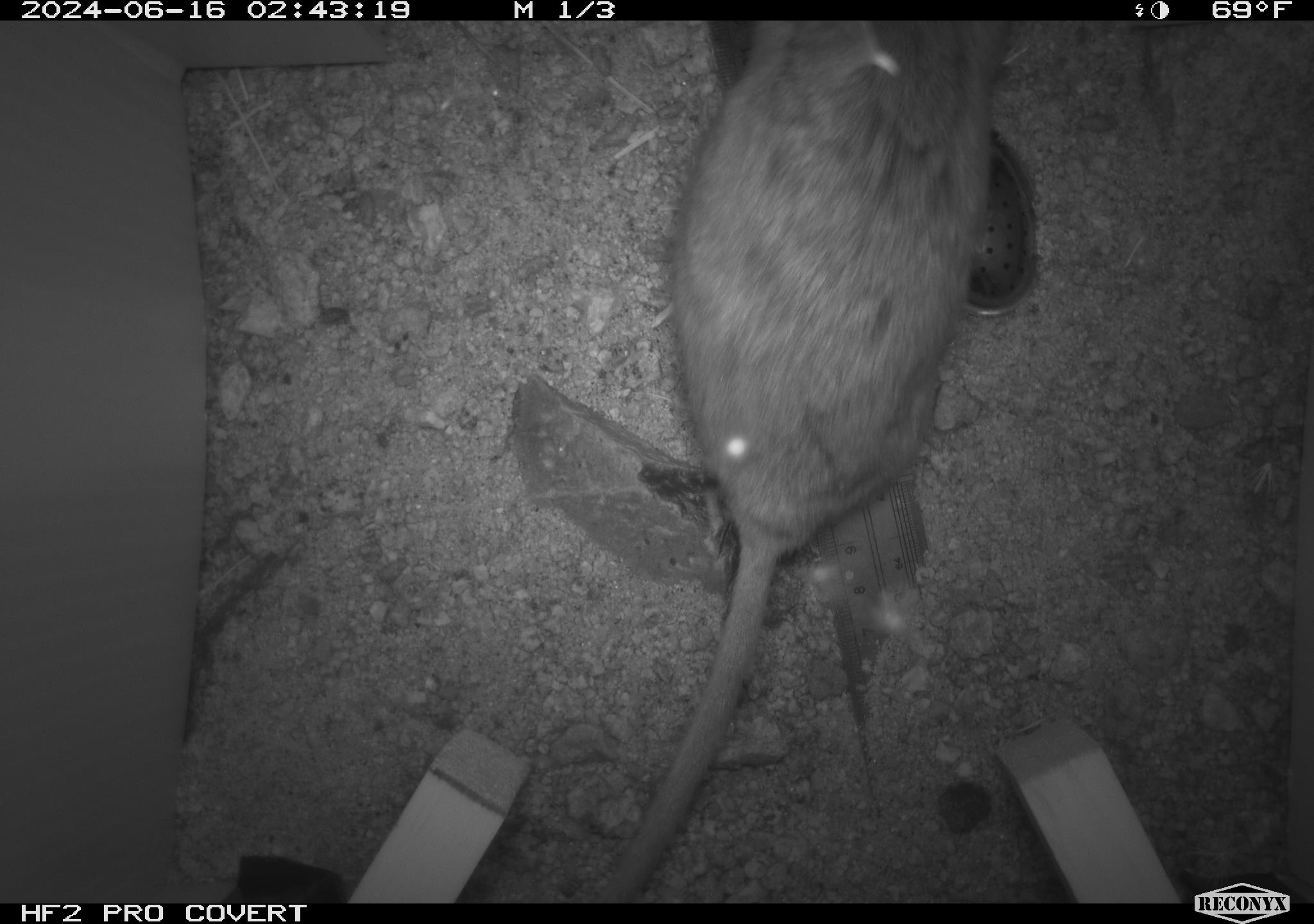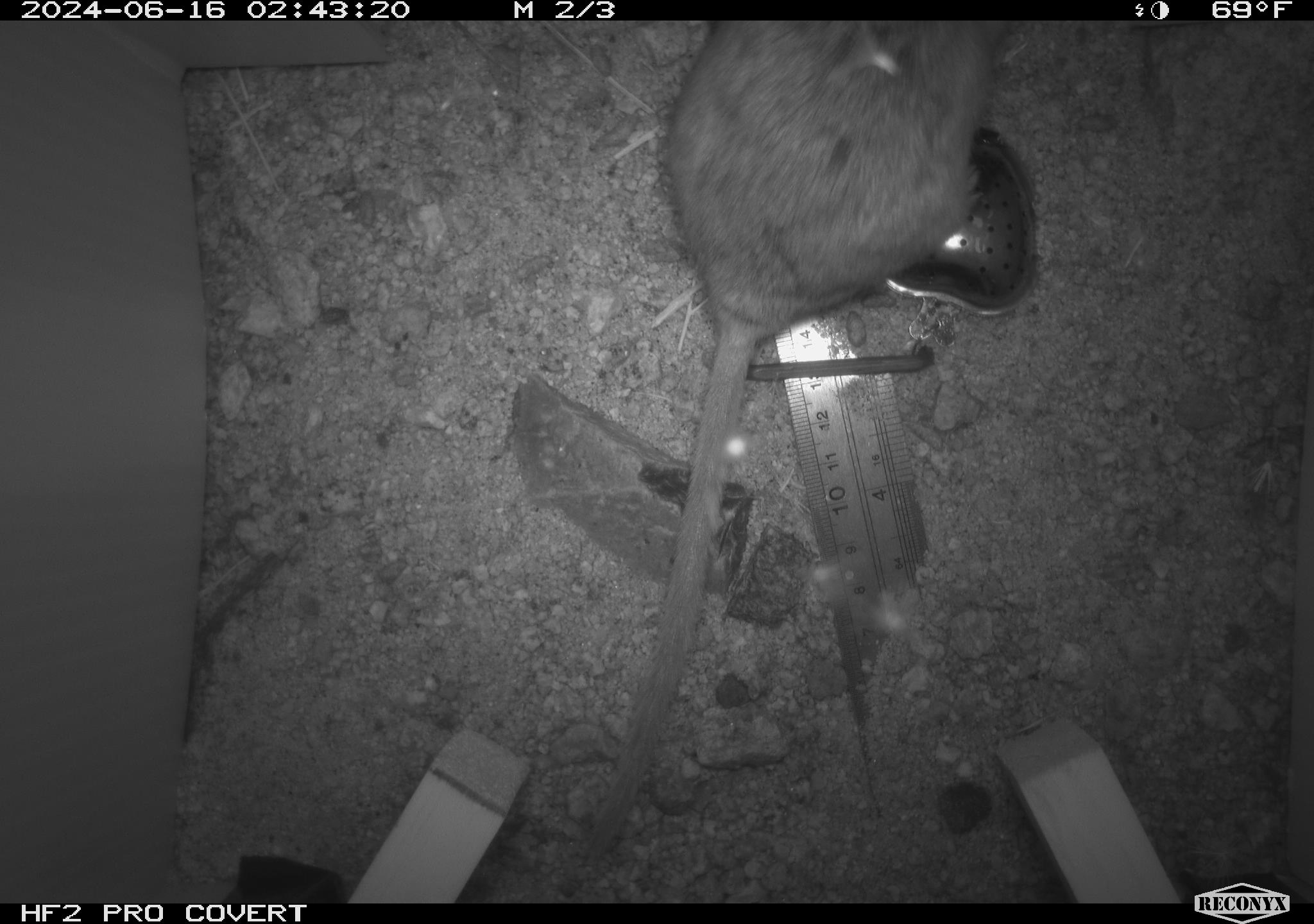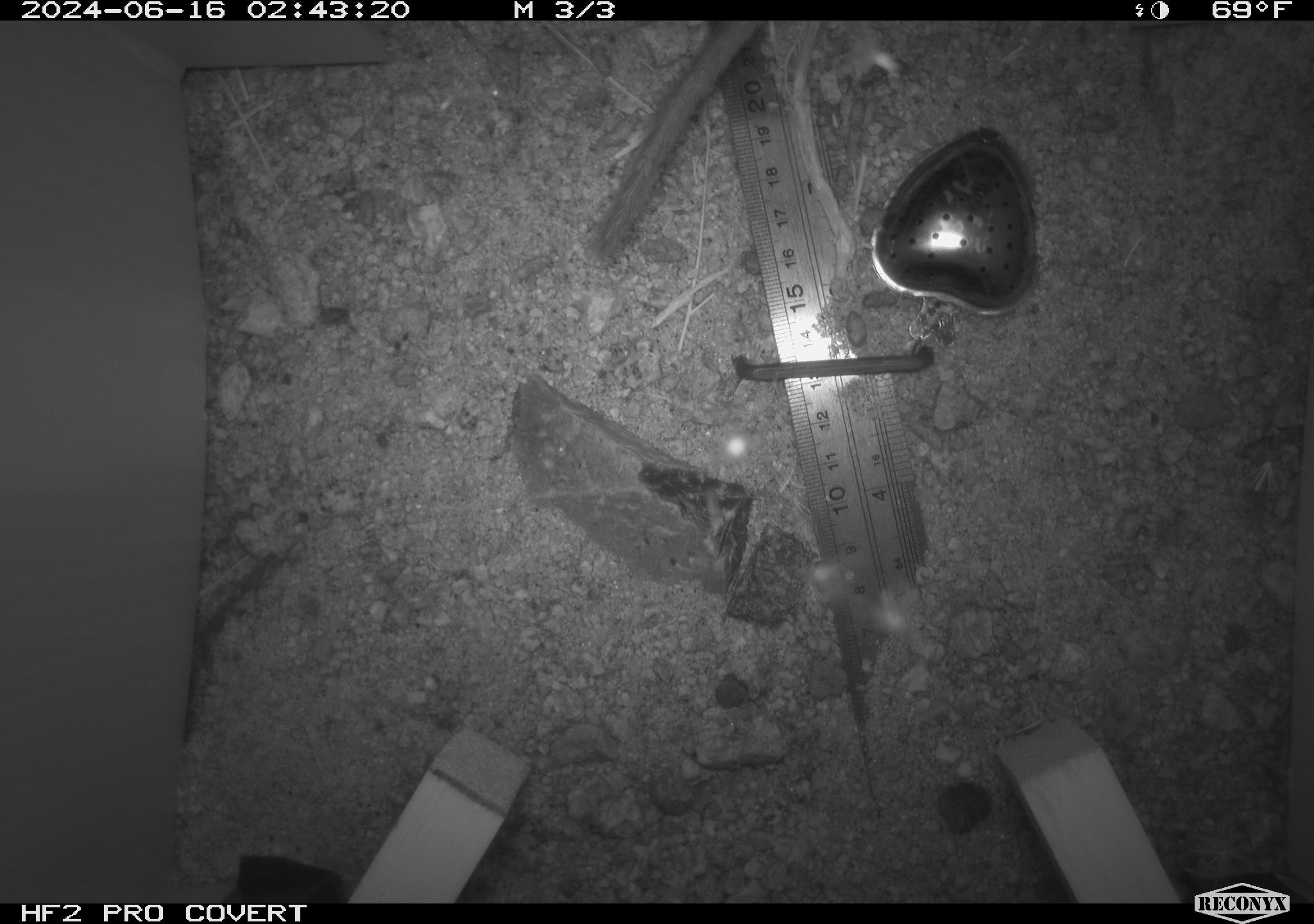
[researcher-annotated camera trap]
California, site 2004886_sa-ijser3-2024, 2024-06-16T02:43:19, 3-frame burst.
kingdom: Animalia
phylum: Chordata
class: Mammalia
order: Rodentia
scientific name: Rodentia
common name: woodrat or rat or mouse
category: woodrat or rat or mouse species